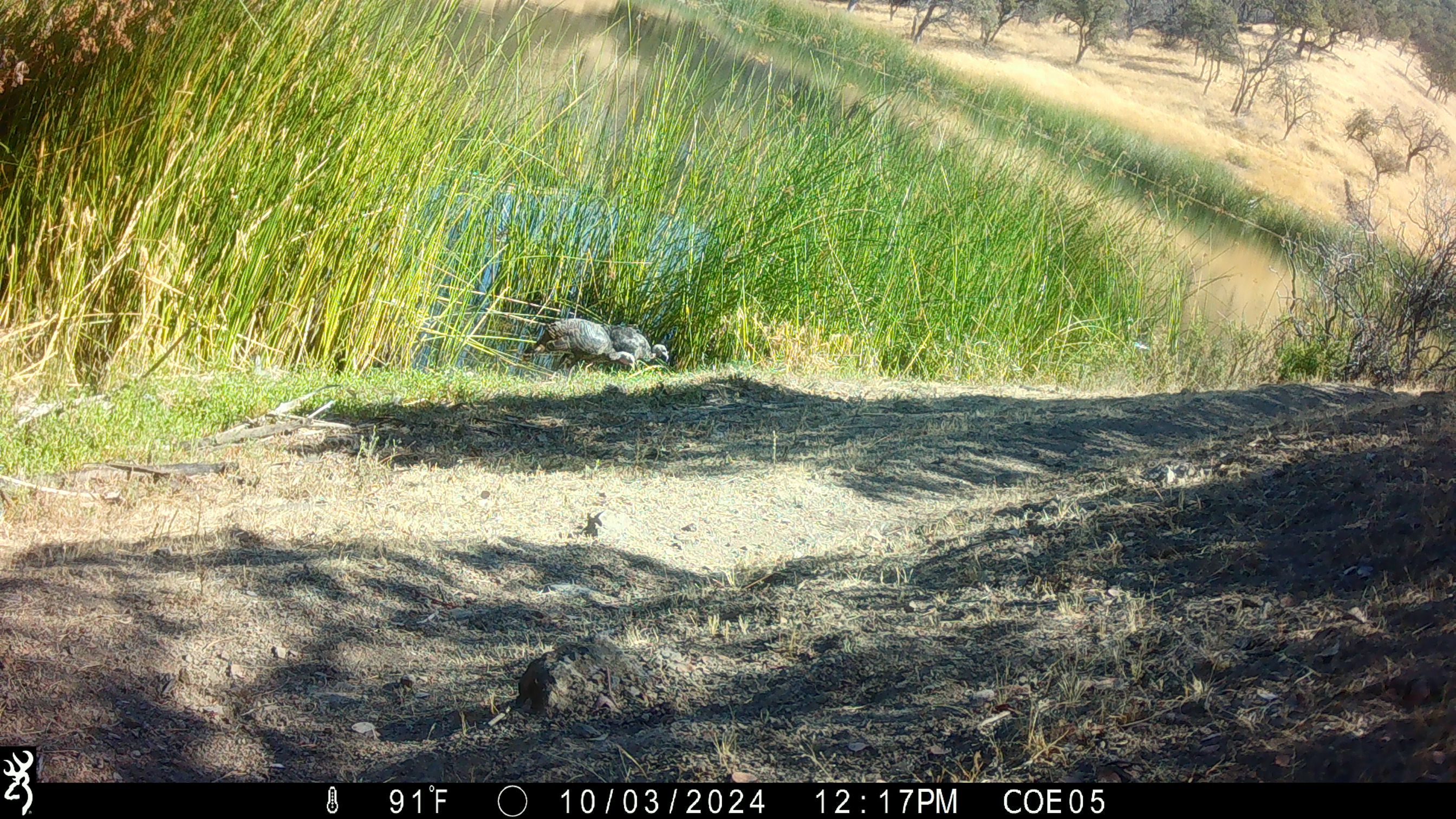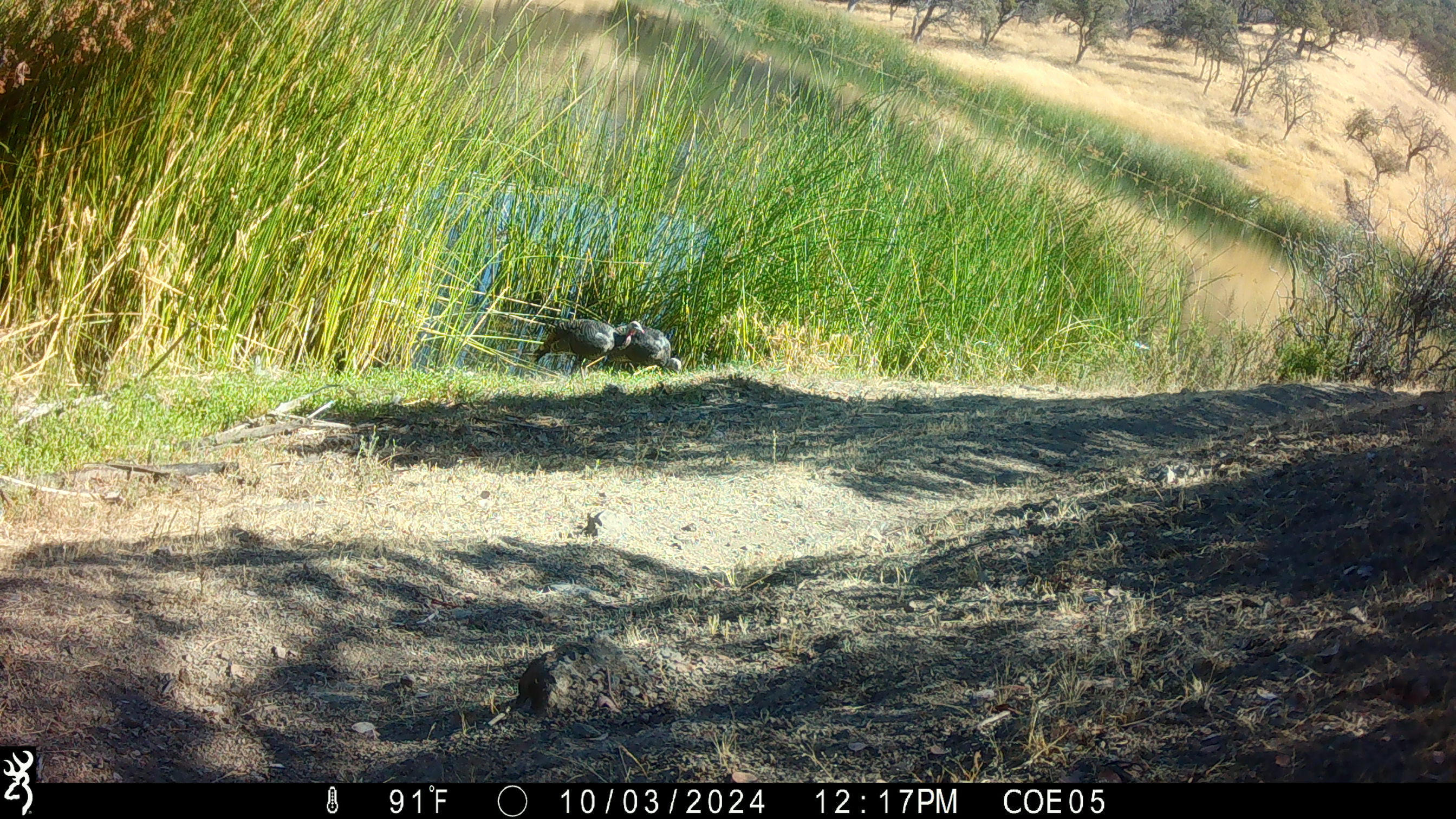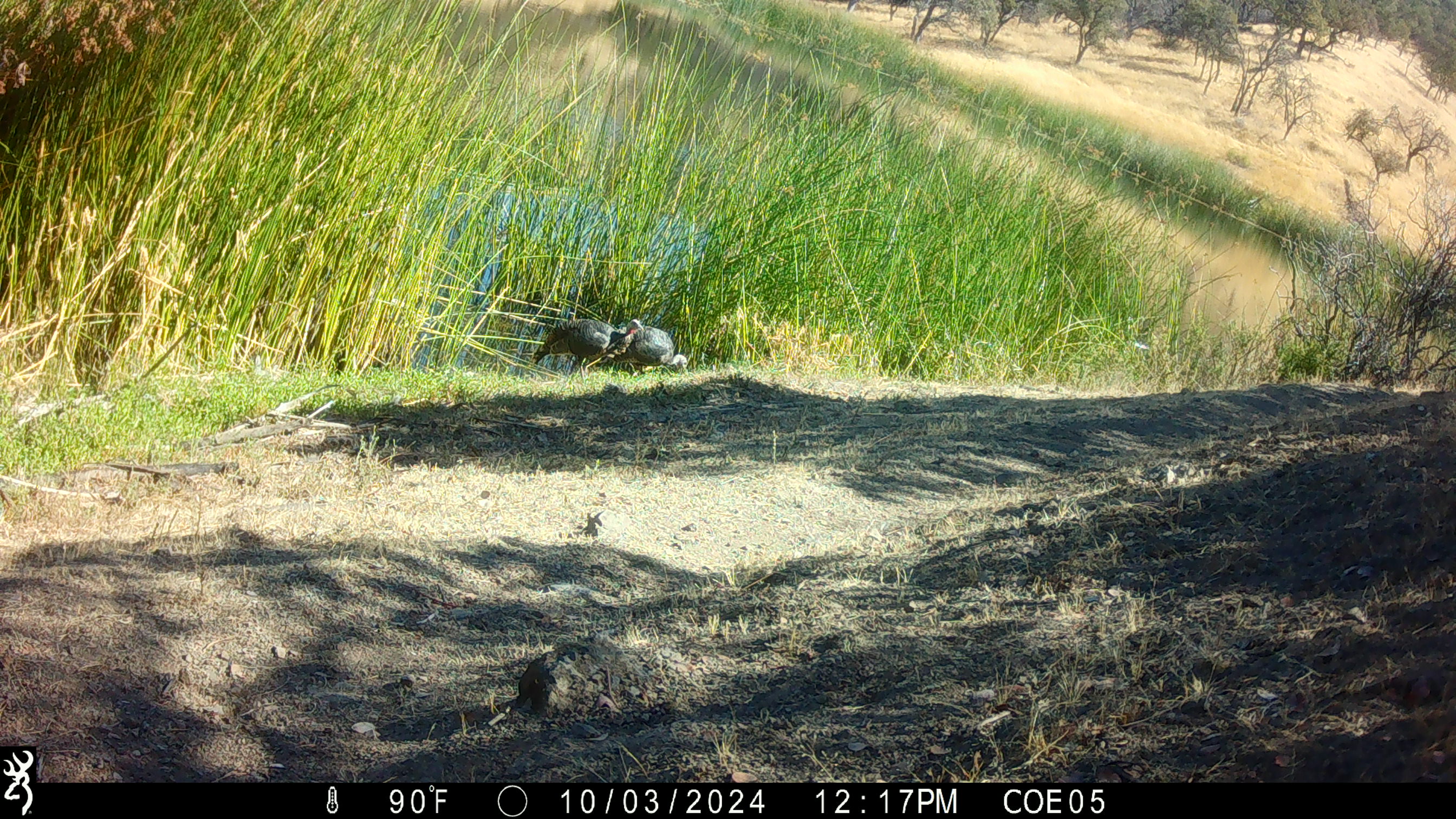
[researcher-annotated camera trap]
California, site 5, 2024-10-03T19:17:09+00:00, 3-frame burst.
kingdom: Animalia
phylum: Chordata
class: Aves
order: Galliformes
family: Phasianidae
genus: Meleagris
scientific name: Meleagris gallopavo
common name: turkey